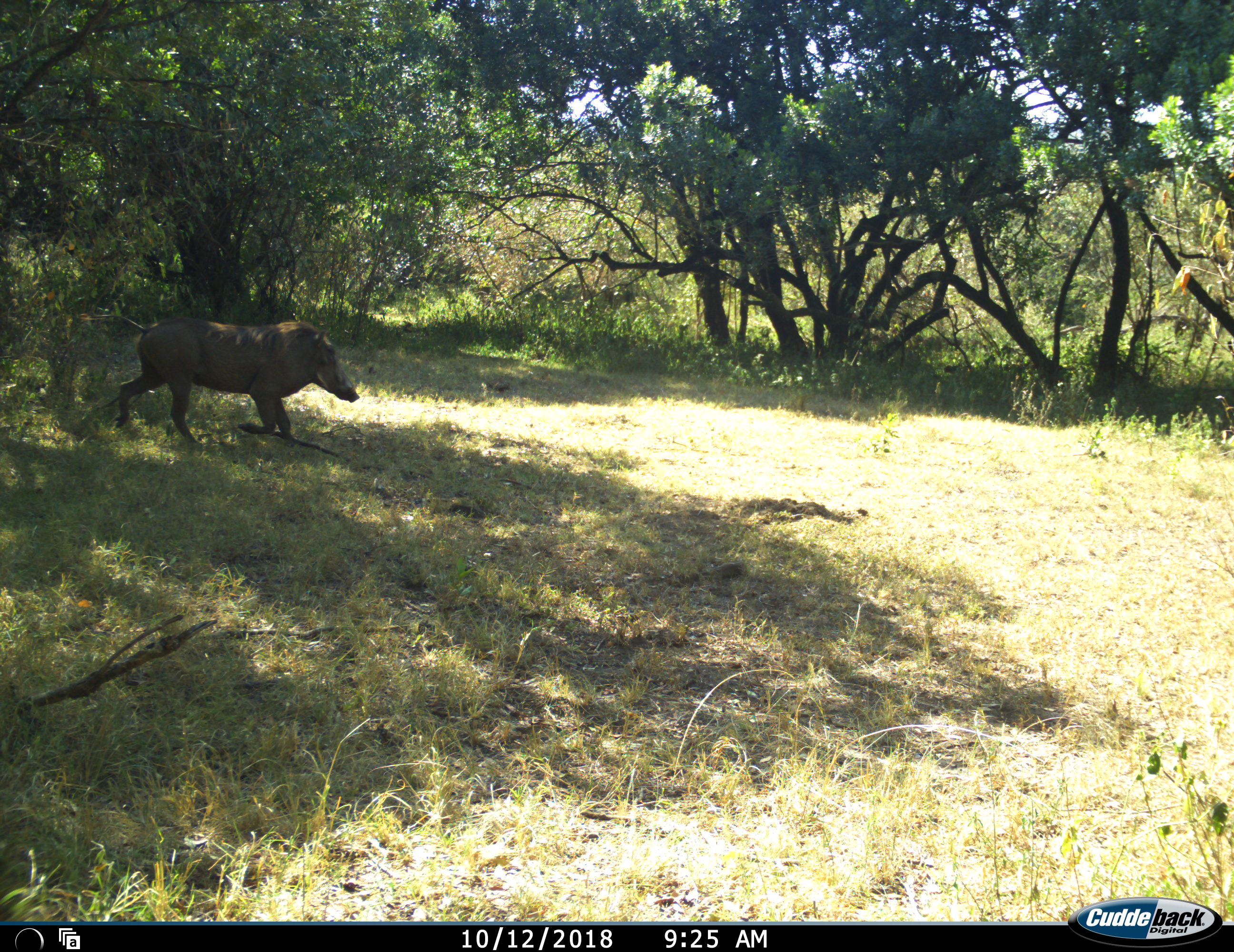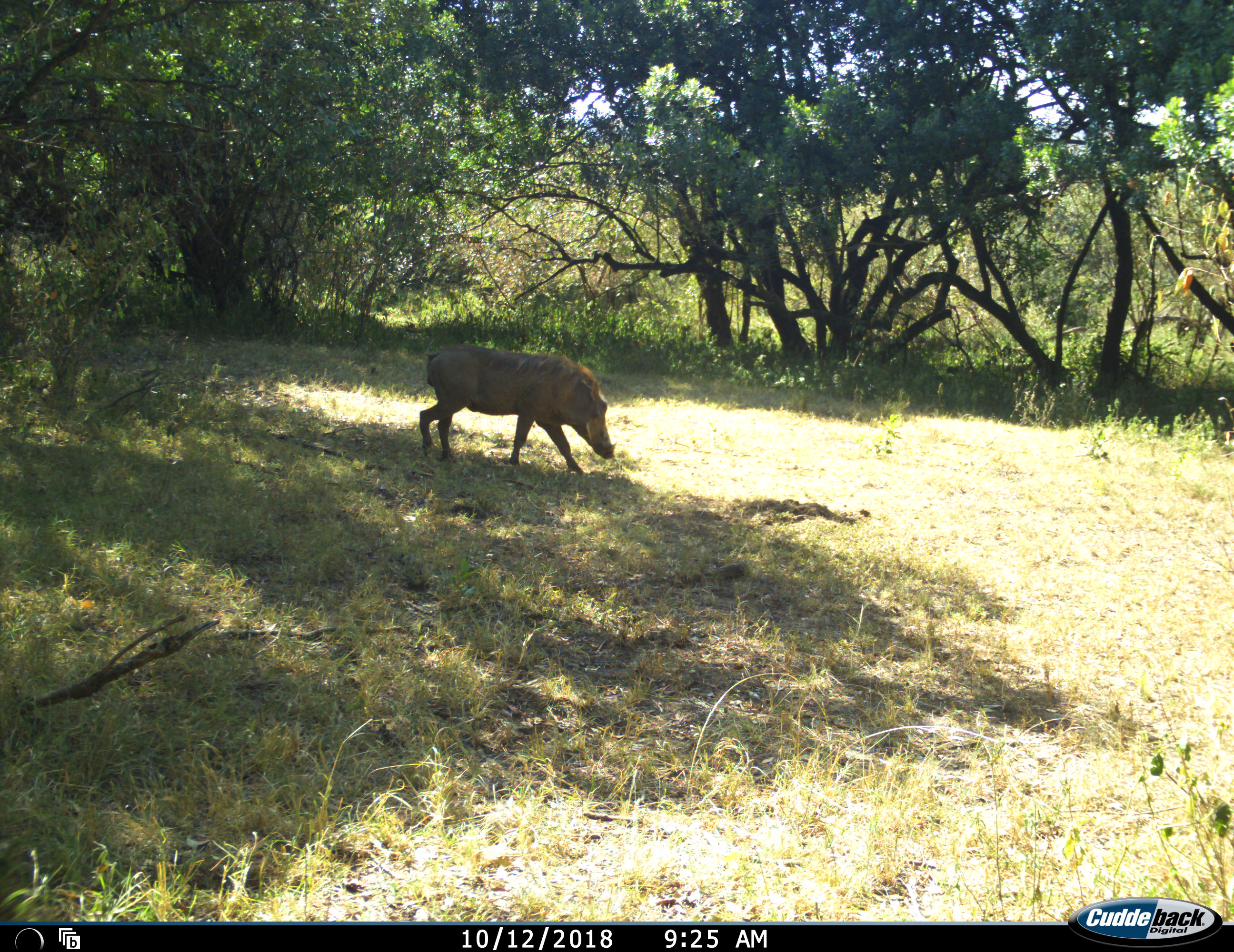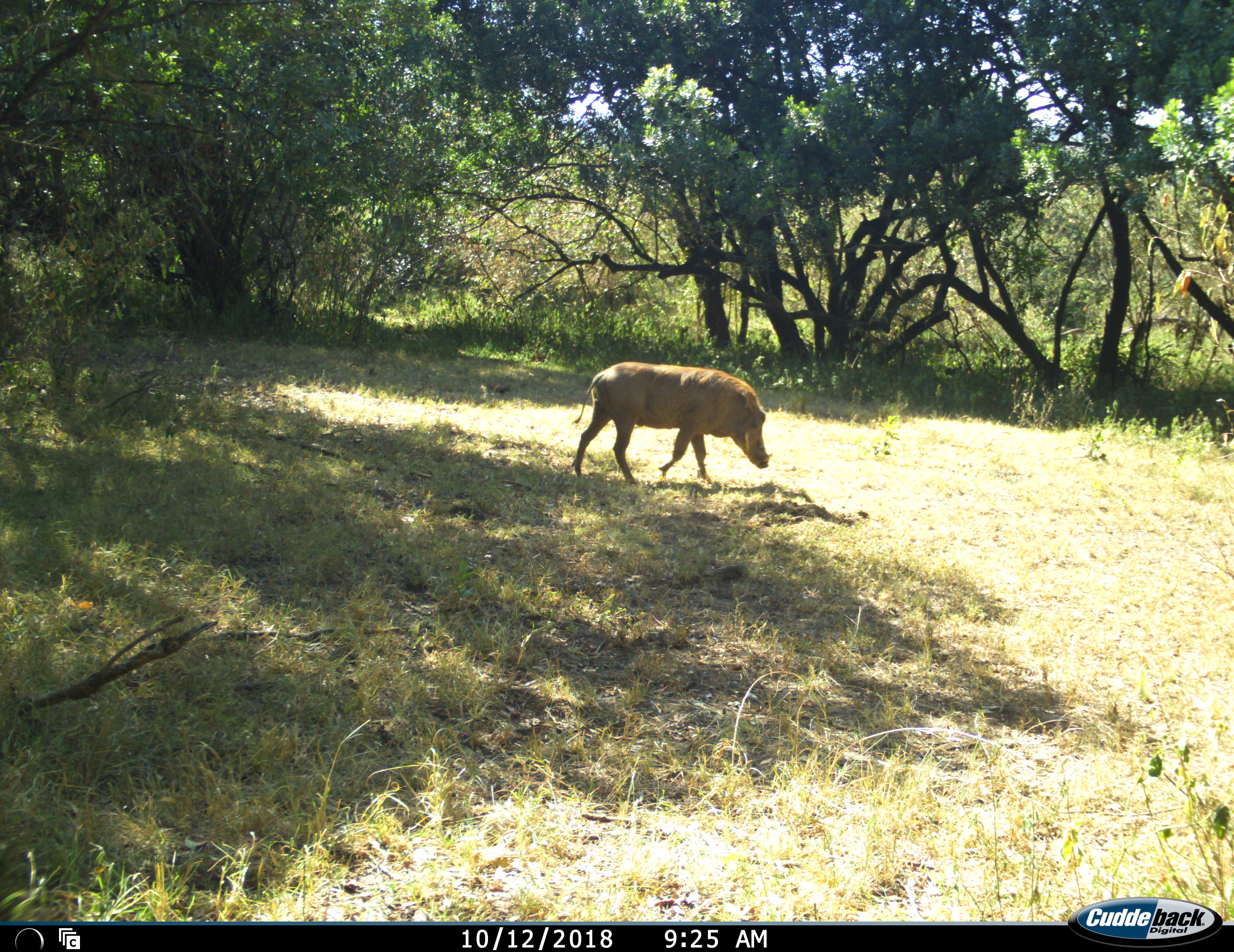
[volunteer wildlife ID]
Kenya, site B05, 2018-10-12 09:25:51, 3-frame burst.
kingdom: Animalia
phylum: Chordata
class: Mammalia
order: Artiodactyla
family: Suidae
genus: Phacochoerus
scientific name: Phacochoerus africanus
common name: warthog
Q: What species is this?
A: Warthog (Phacochoerus africanus).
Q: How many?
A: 1.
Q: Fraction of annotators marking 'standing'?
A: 0%.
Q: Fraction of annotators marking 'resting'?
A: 0%.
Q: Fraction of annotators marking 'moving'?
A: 100%.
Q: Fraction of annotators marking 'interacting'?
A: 0%.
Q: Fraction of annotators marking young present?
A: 0%.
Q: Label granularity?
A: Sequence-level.